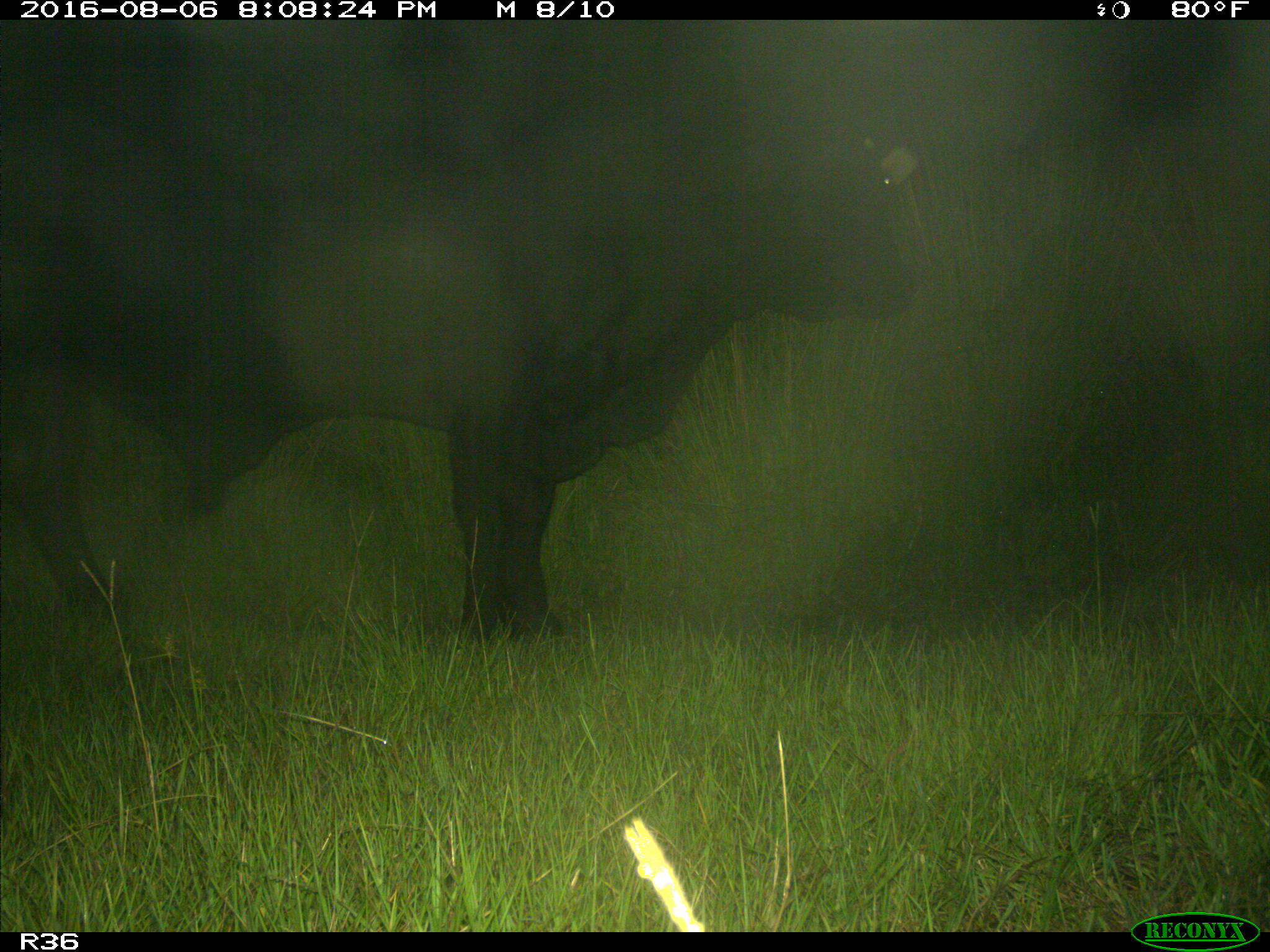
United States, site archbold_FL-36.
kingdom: Animalia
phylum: Chordata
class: Mammalia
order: Artiodactyla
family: Bovidae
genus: Bos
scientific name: Bos taurus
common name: domestic cow